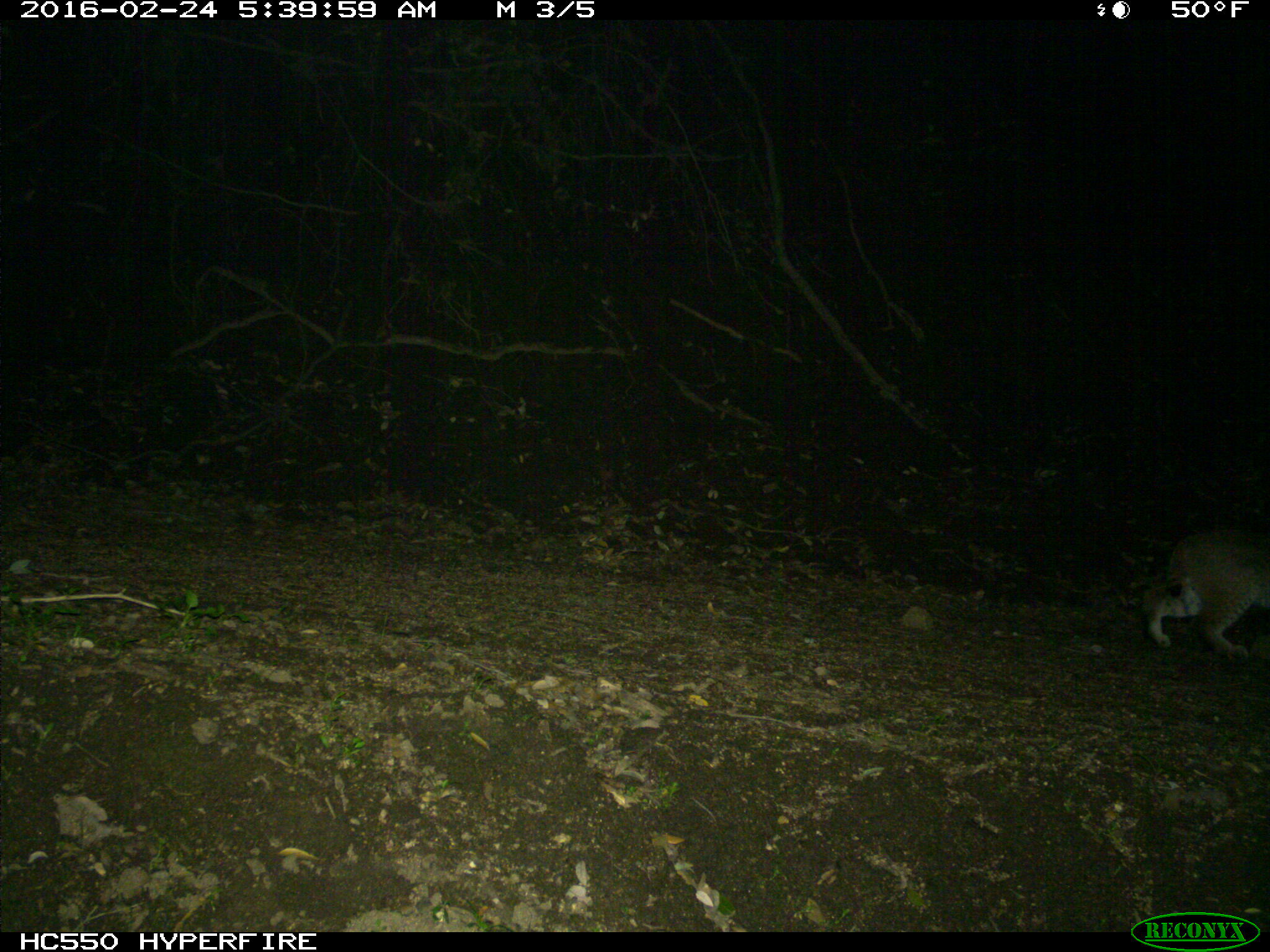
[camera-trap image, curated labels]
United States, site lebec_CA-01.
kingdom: Animalia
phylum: Chordata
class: Mammalia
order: Carnivora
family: Felidae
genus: Lynx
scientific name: Lynx rufus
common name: bobcat